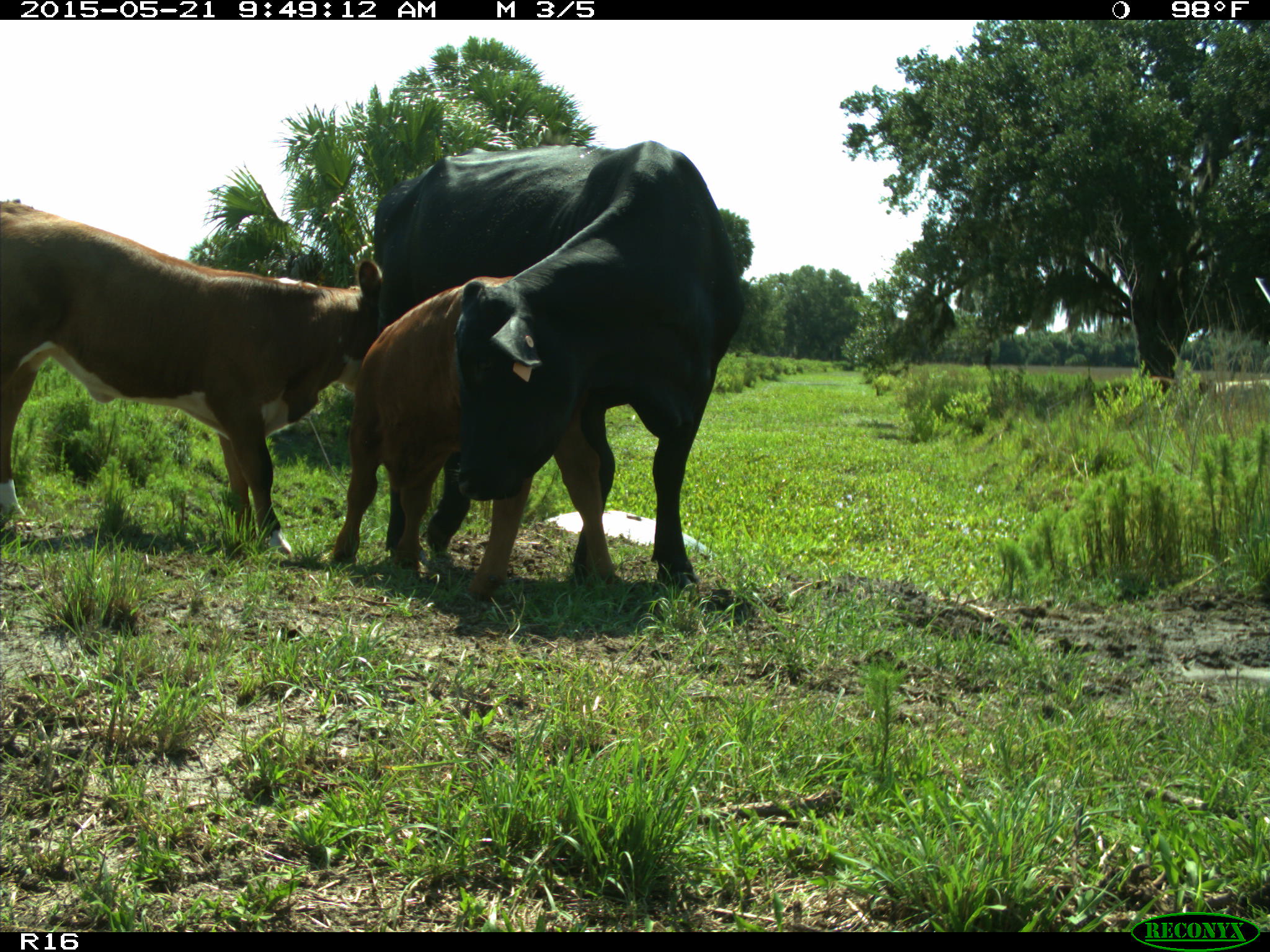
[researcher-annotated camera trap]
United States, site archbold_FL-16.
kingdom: Animalia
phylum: Chordata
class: Mammalia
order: Artiodactyla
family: Bovidae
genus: Bos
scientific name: Bos taurus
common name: domestic cow